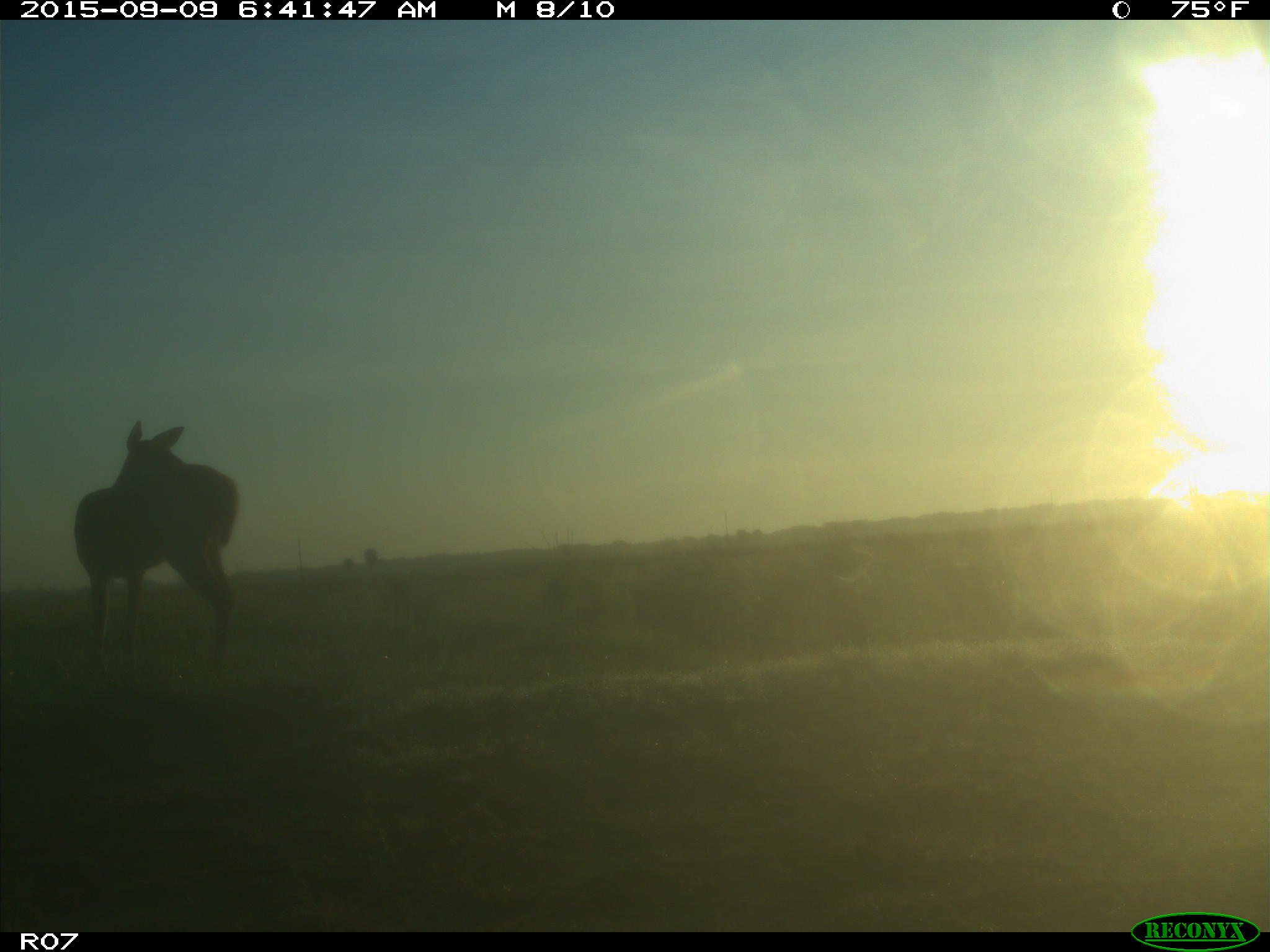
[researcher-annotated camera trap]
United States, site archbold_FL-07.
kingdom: Animalia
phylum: Chordata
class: Mammalia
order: Artiodactyla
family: Cervidae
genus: Odocoileus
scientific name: Odocoileus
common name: deer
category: unidentified deer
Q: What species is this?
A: Unidentified deer (deer) (Odocoileus).